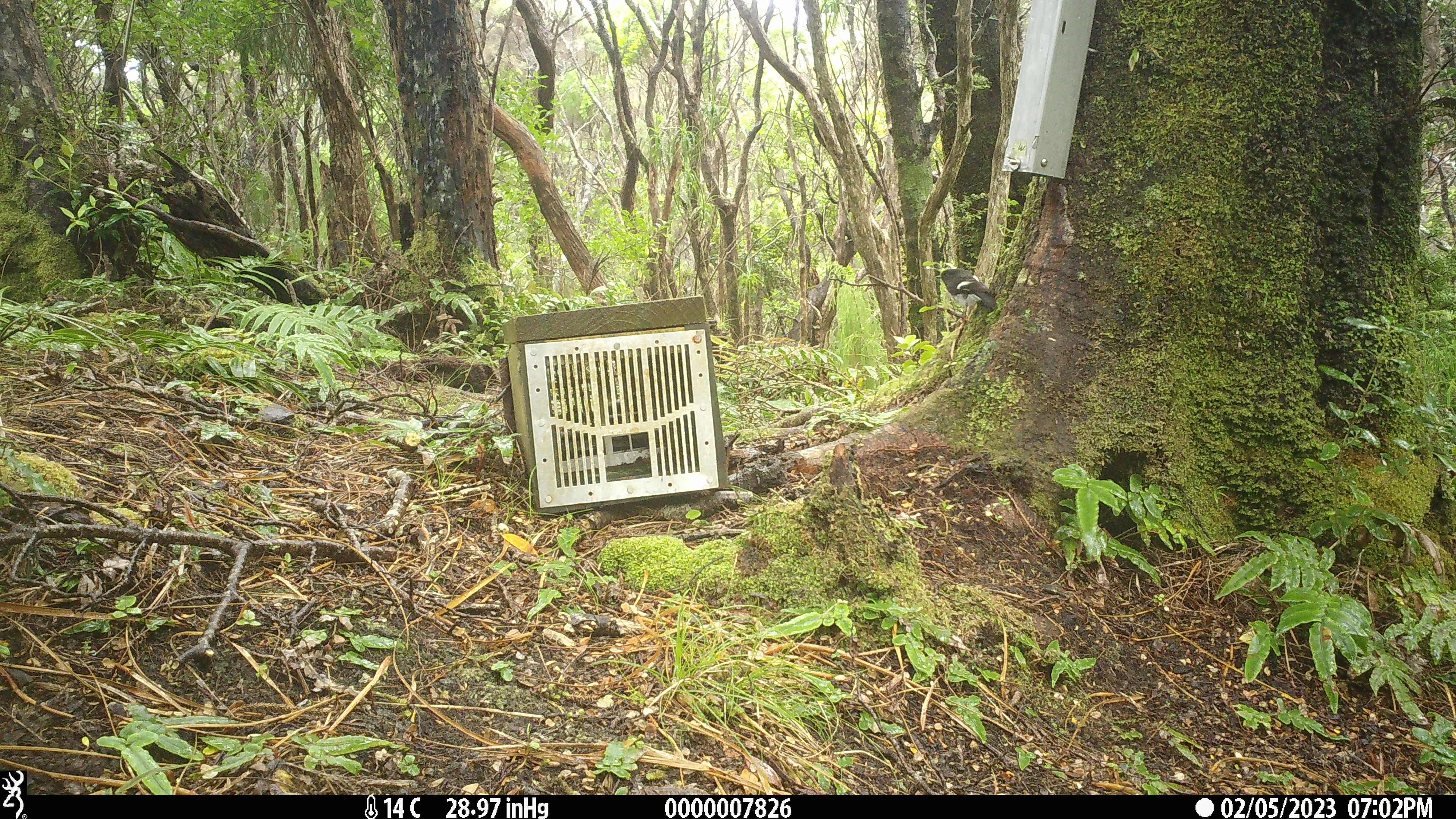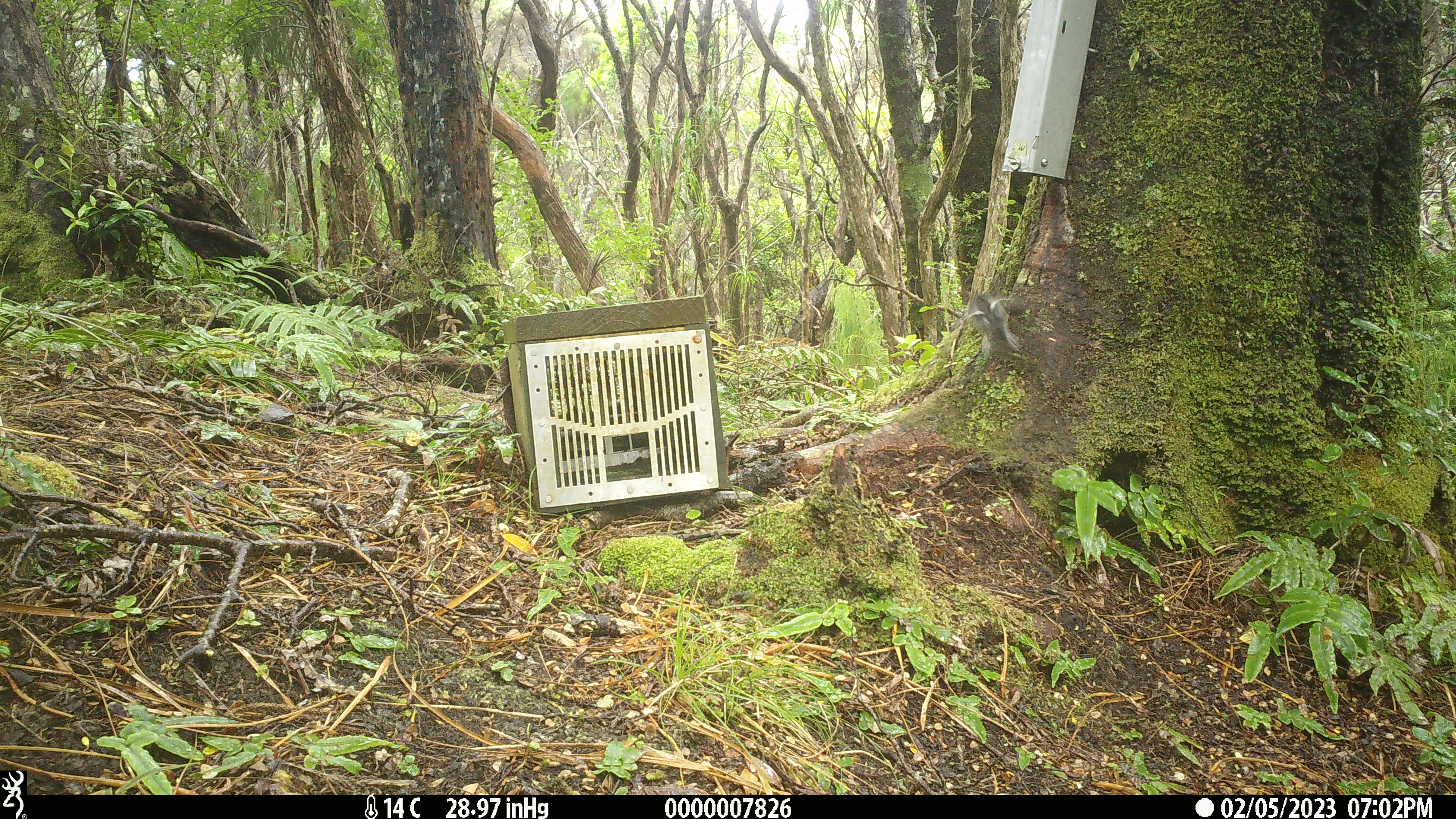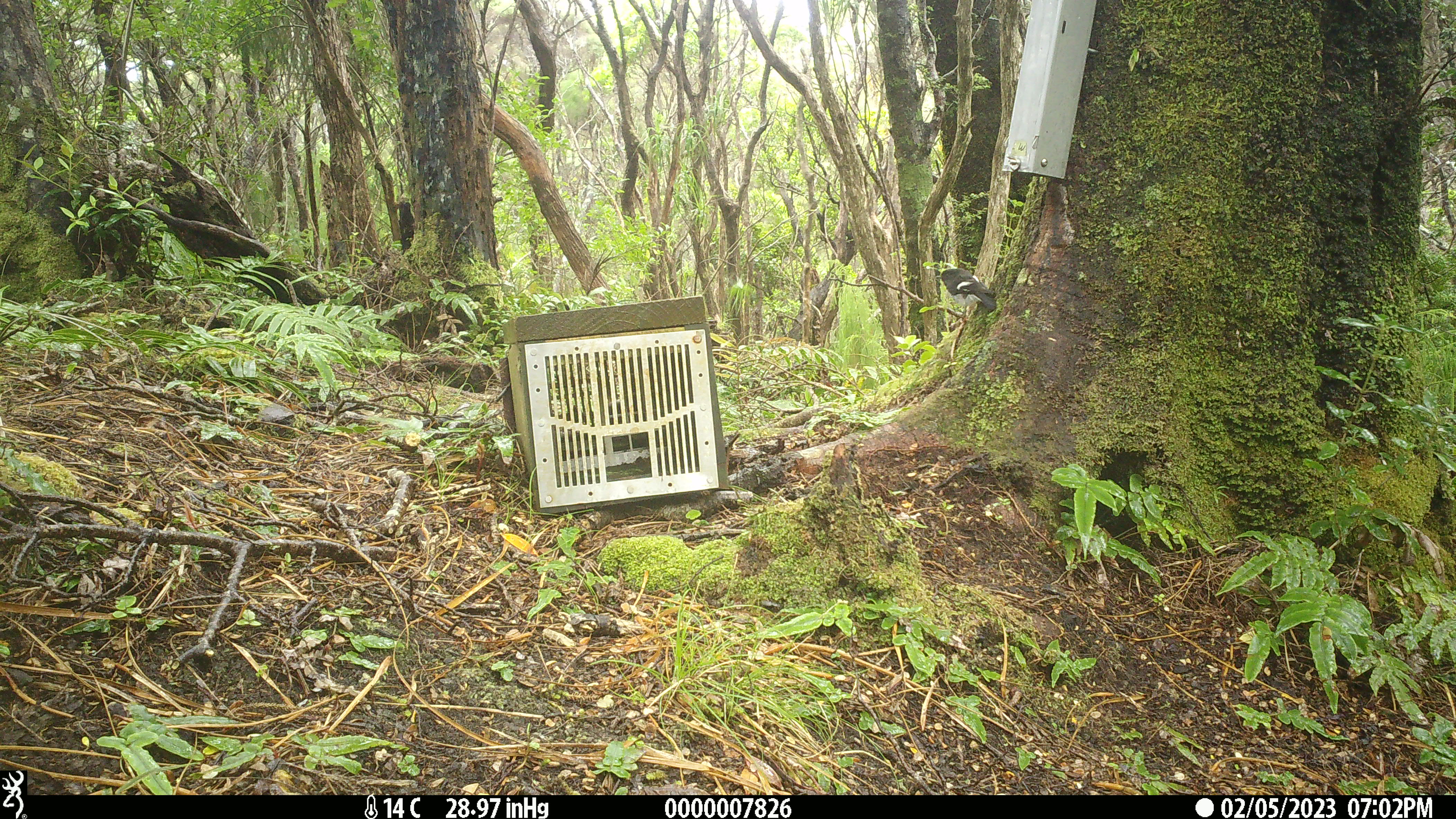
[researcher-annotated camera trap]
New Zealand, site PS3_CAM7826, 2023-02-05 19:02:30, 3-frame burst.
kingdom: Animalia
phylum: Chordata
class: Aves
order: Passeriformes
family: Petroicidae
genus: Petroica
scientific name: Petroica macrocephala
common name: tomtit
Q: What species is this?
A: Tomtit (Petroica macrocephala).